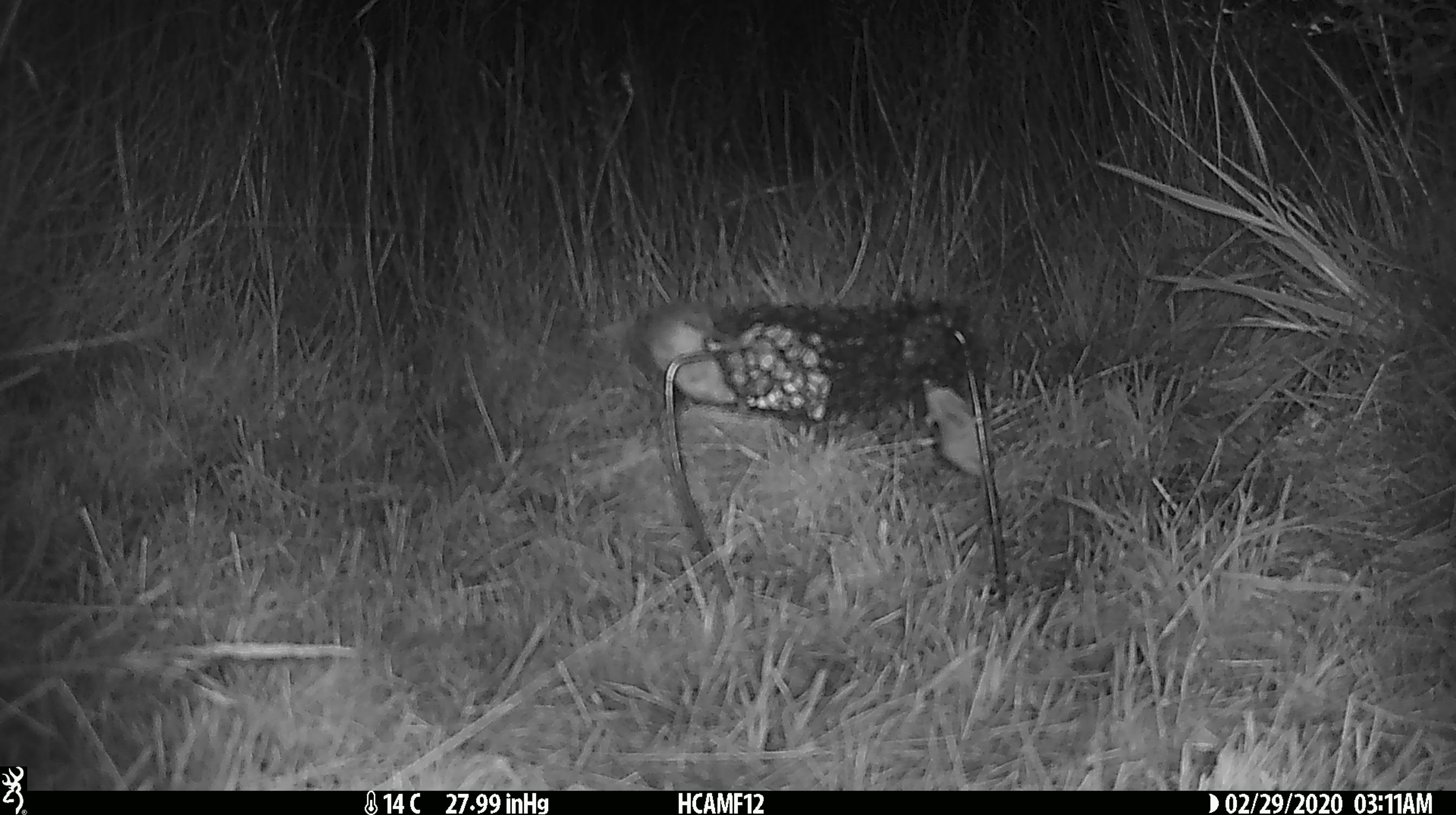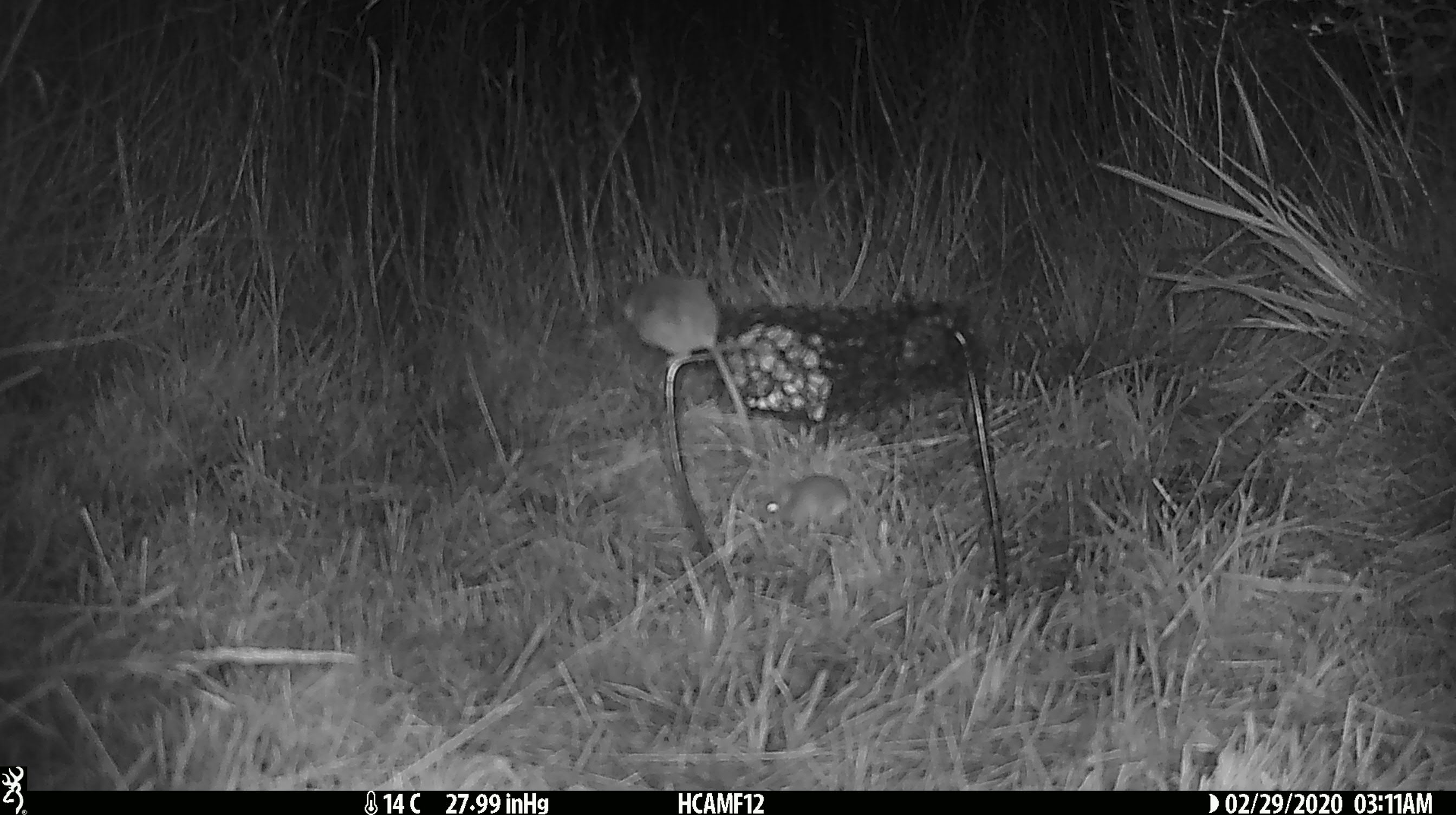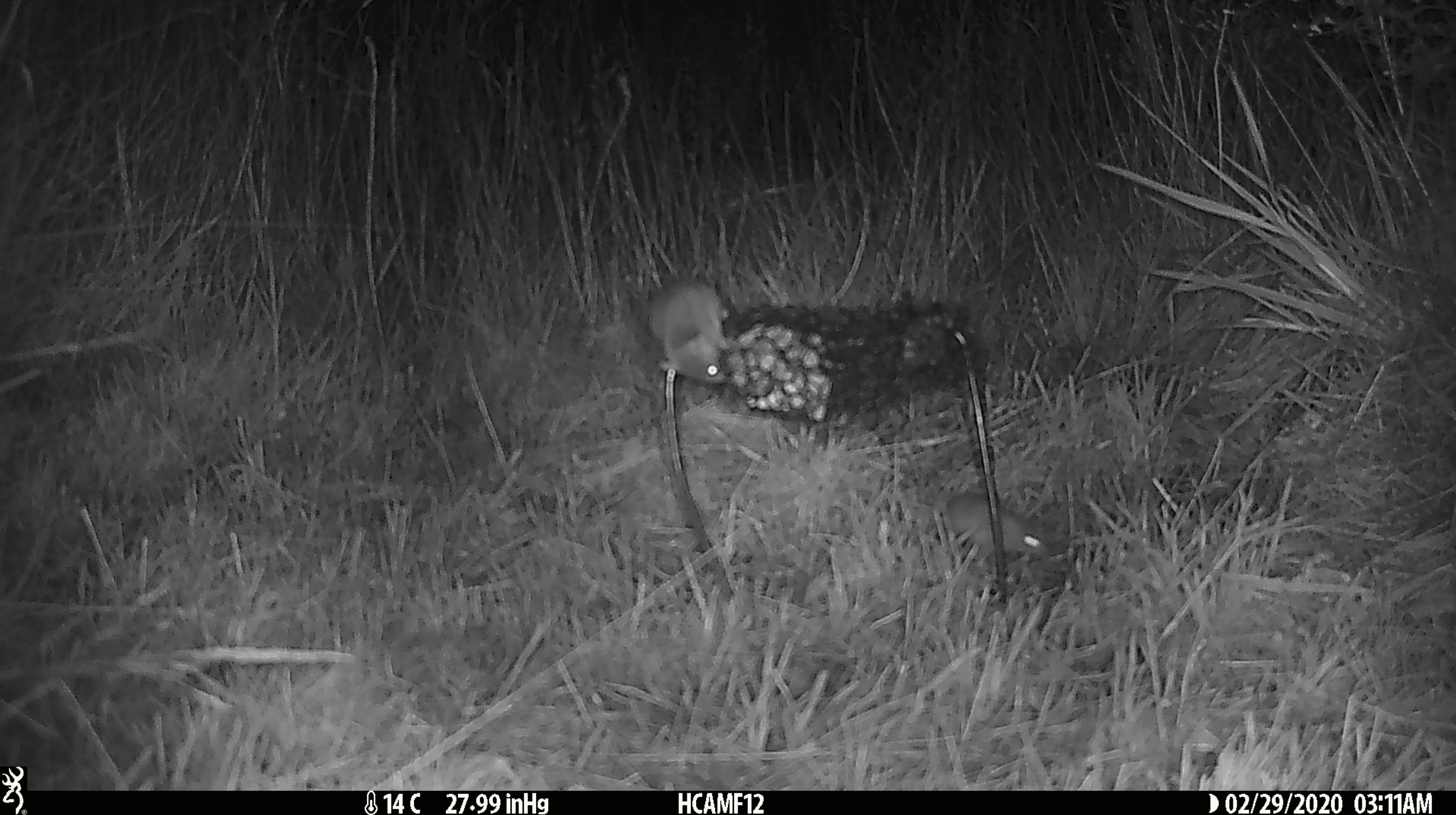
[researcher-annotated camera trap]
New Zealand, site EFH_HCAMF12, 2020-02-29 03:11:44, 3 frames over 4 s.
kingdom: Animalia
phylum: Chordata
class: Mammalia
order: Rodentia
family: Muridae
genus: Mus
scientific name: Mus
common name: mouse